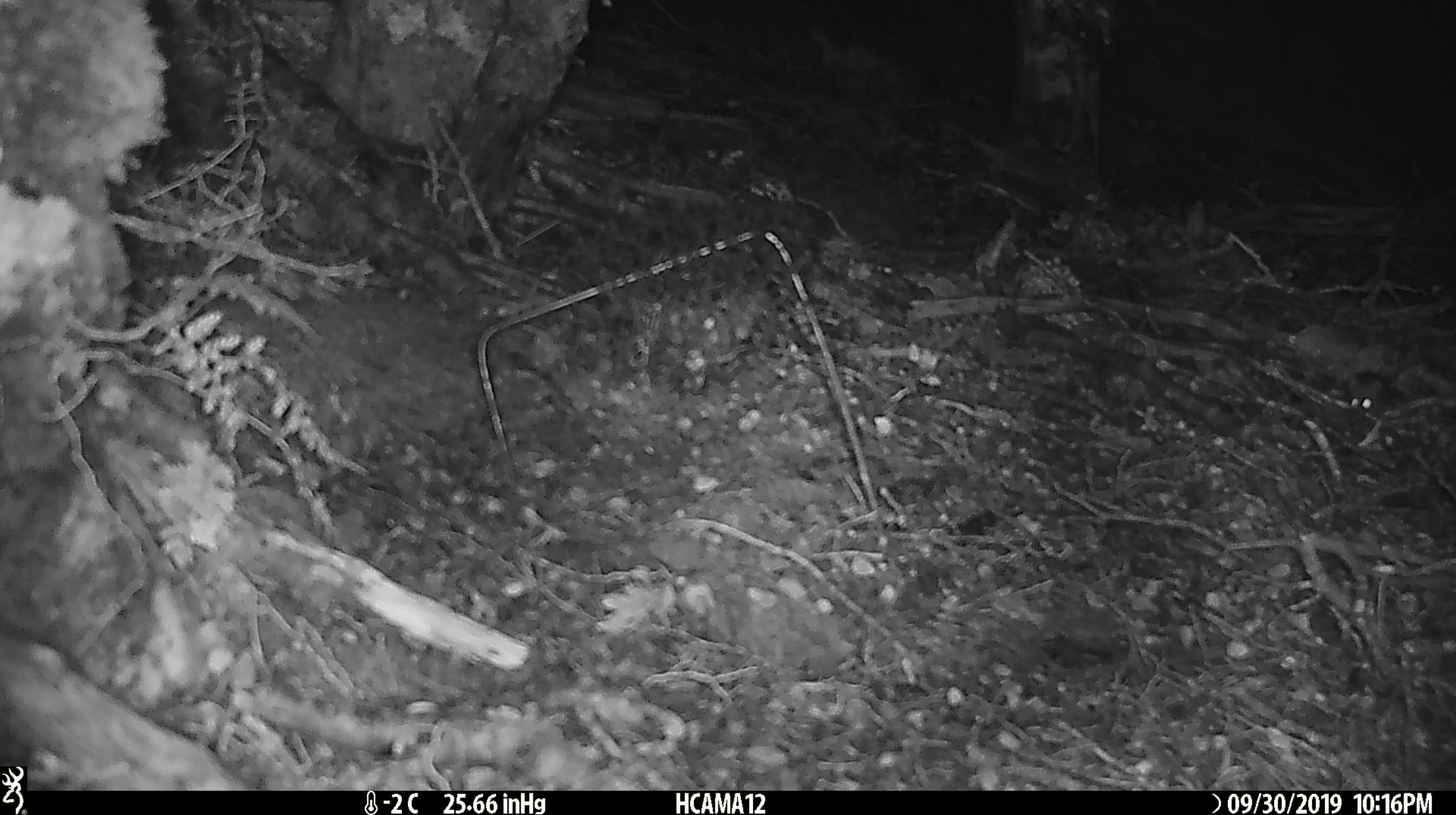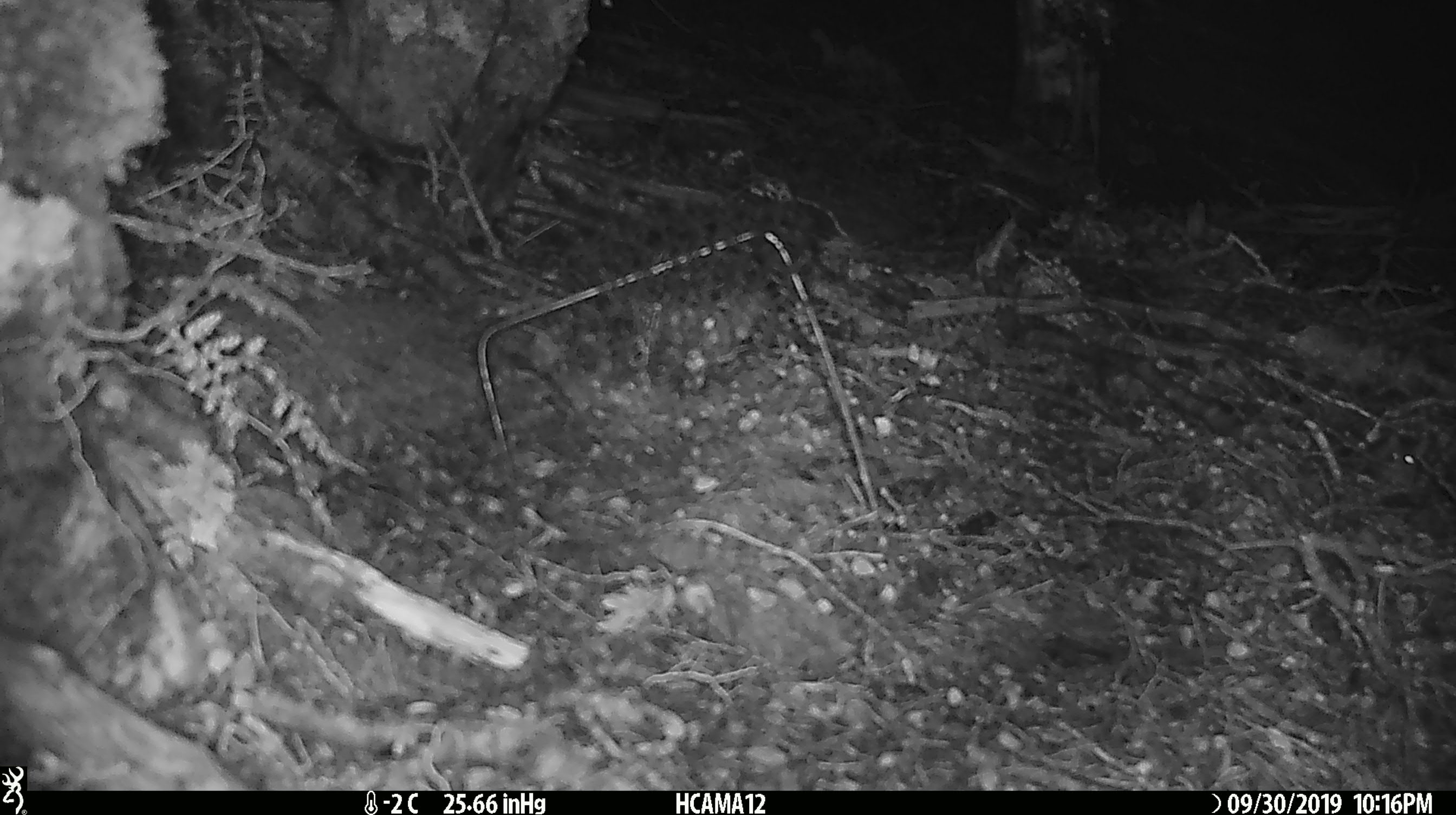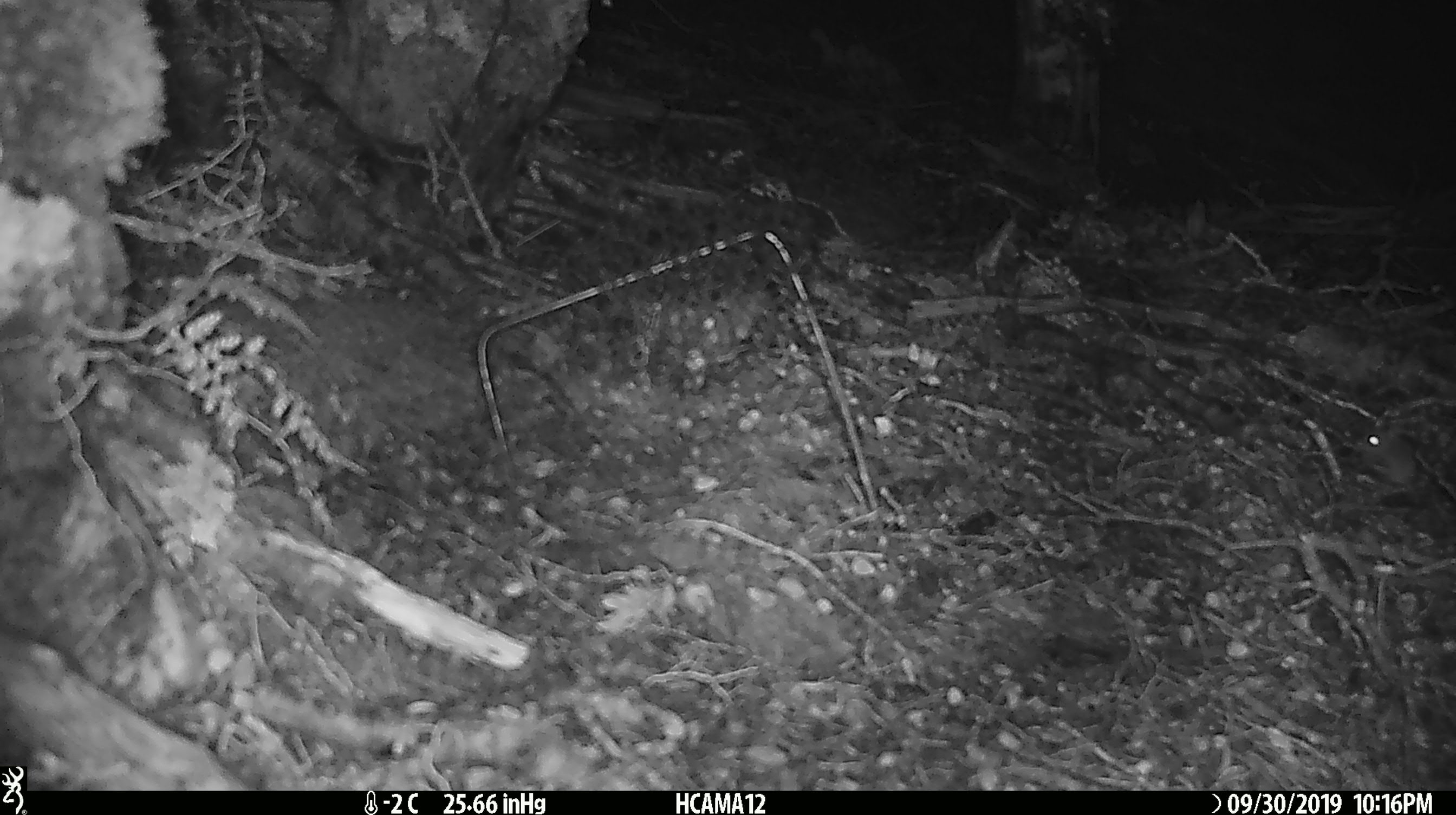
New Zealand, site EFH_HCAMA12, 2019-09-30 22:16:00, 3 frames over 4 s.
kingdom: Animalia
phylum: Chordata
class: Mammalia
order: Rodentia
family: Muridae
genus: Mus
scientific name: Mus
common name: mouse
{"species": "mouse (Mus)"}